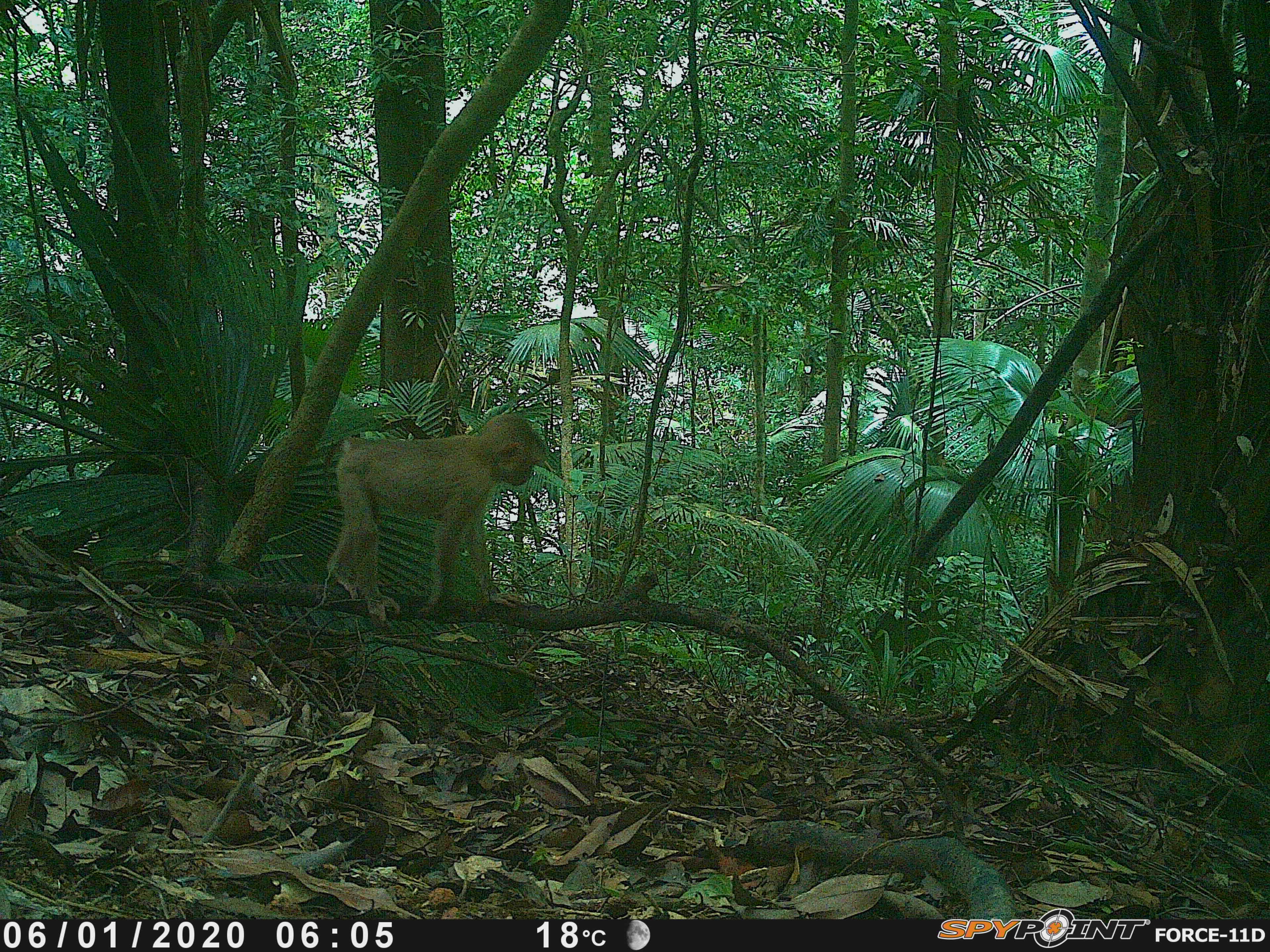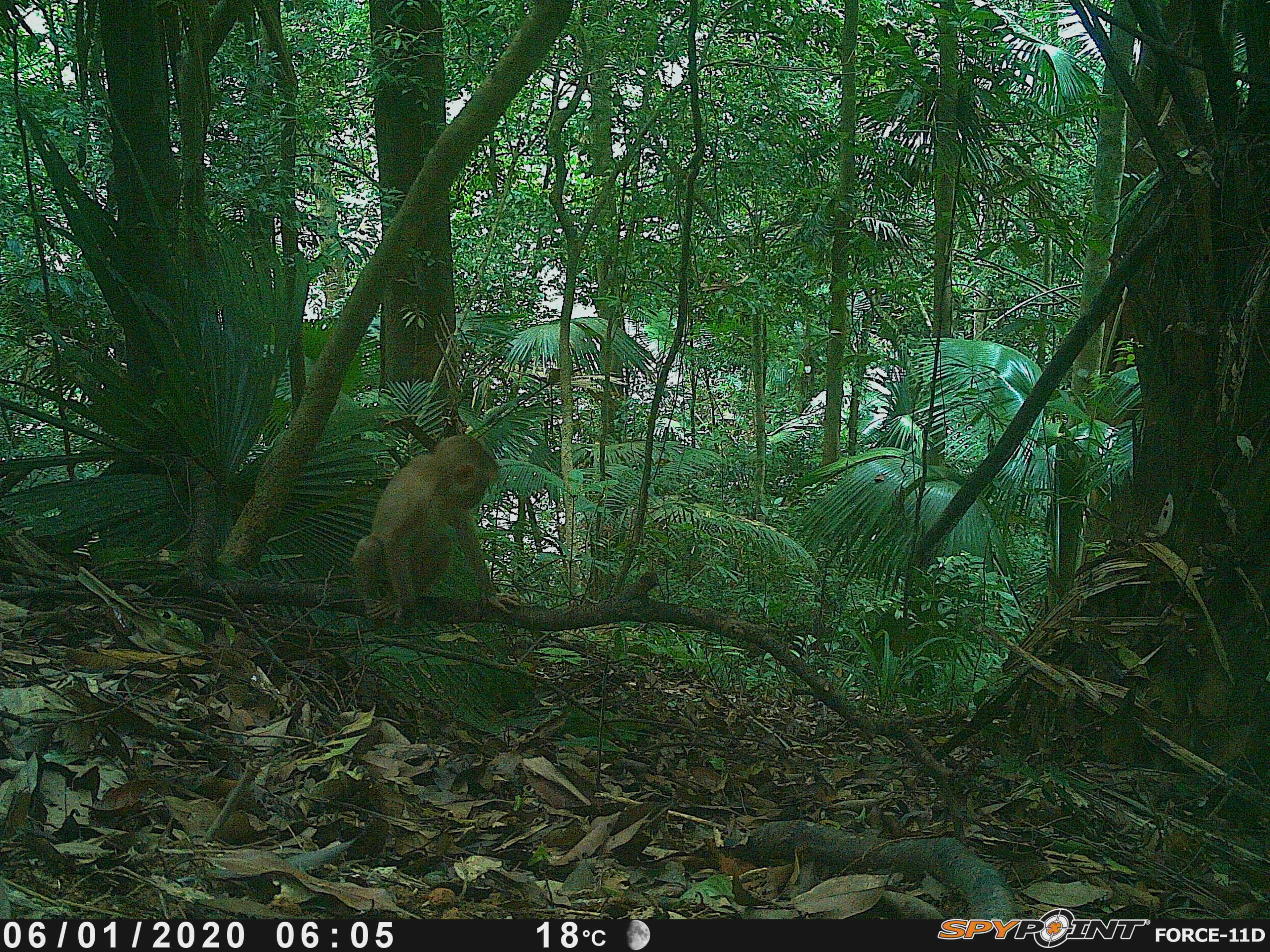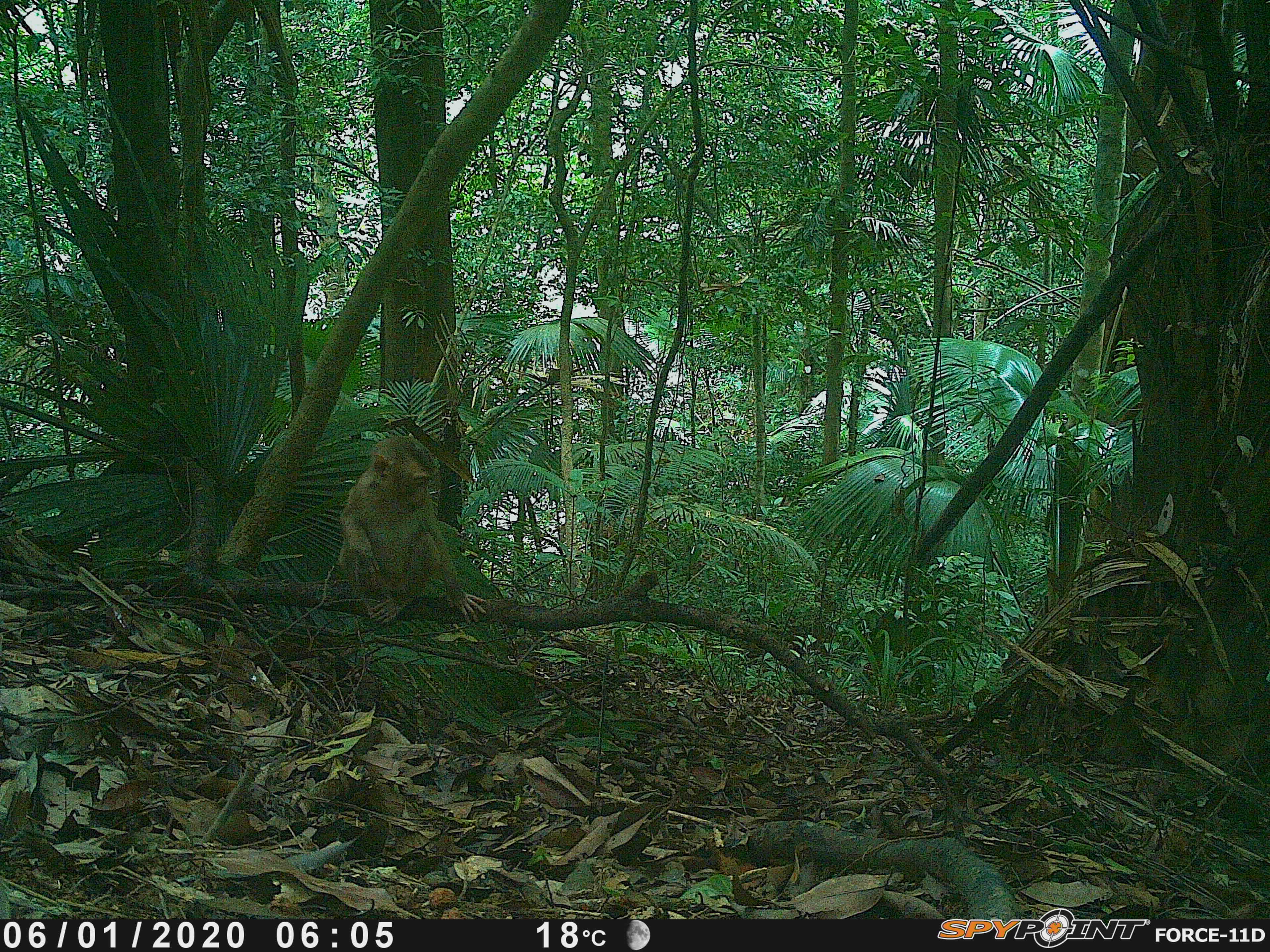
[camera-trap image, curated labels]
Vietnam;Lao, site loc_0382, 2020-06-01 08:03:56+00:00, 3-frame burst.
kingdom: Animalia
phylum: Chordata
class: Mammalia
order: Primates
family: Cercopithecidae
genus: Macaca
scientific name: Macaca nemestrina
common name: pig-tailed macaque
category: pig tailed macaque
Pig tailed macaque (pig-tailed macaque) (Macaca nemestrina). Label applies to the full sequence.